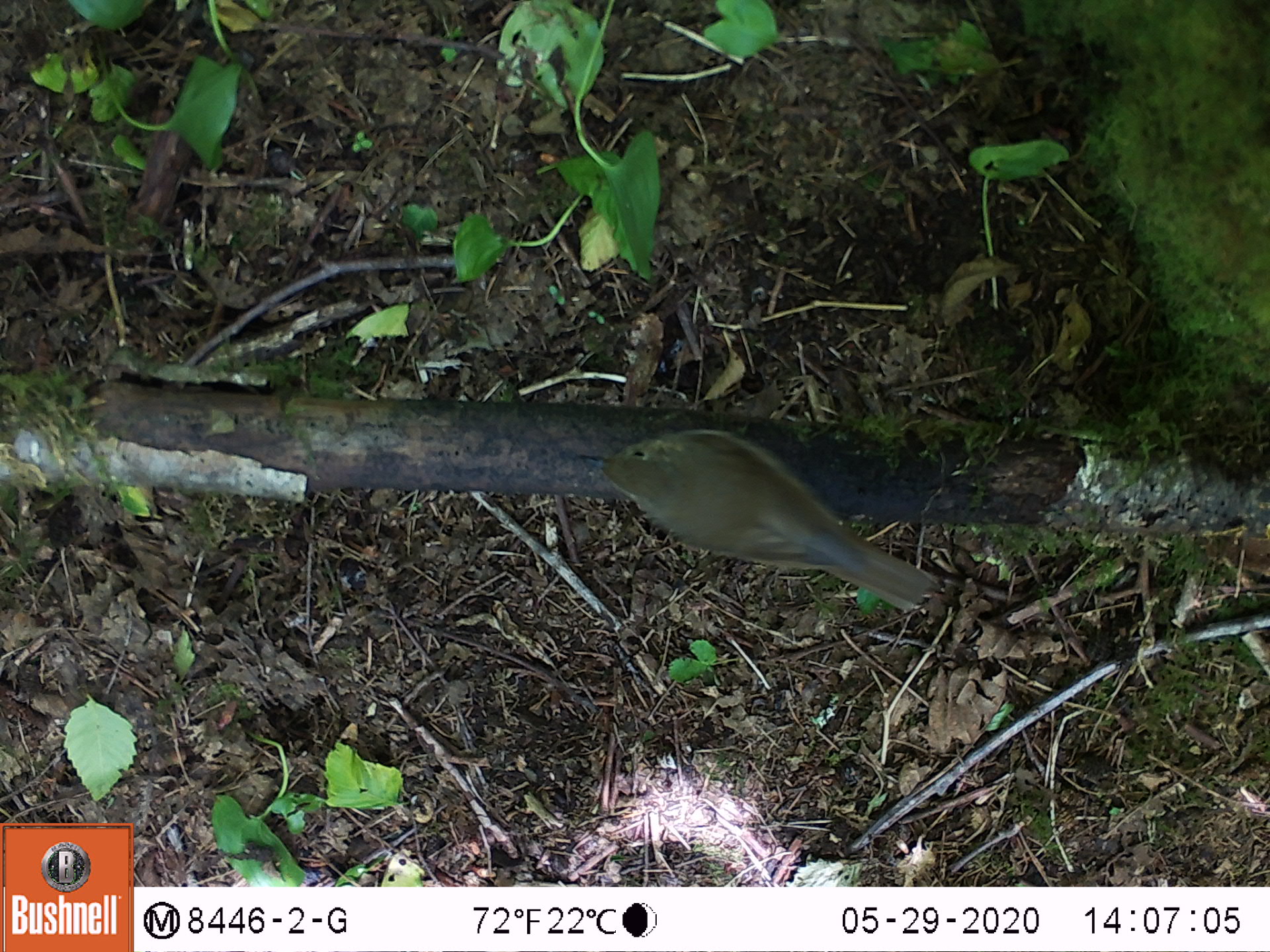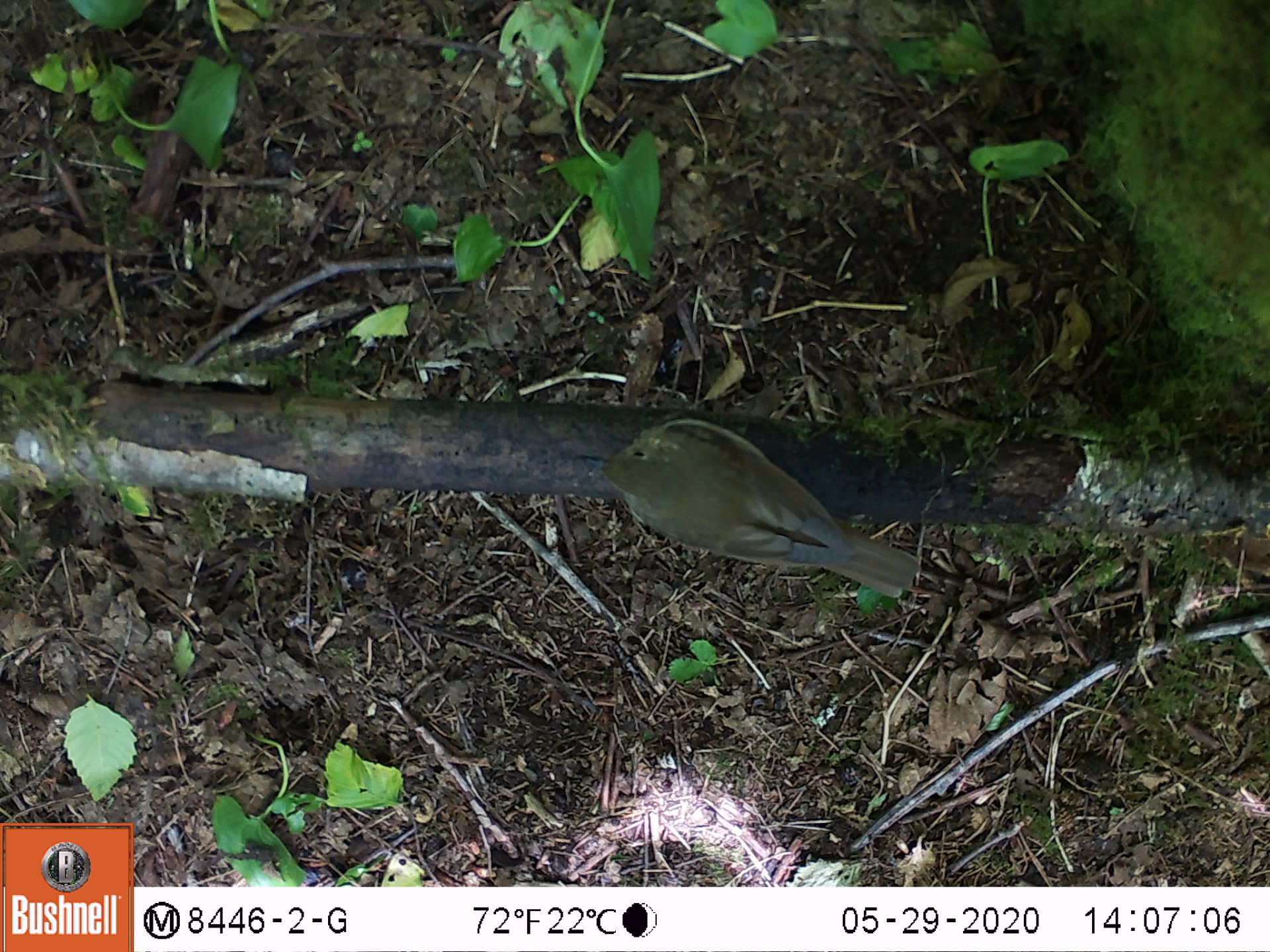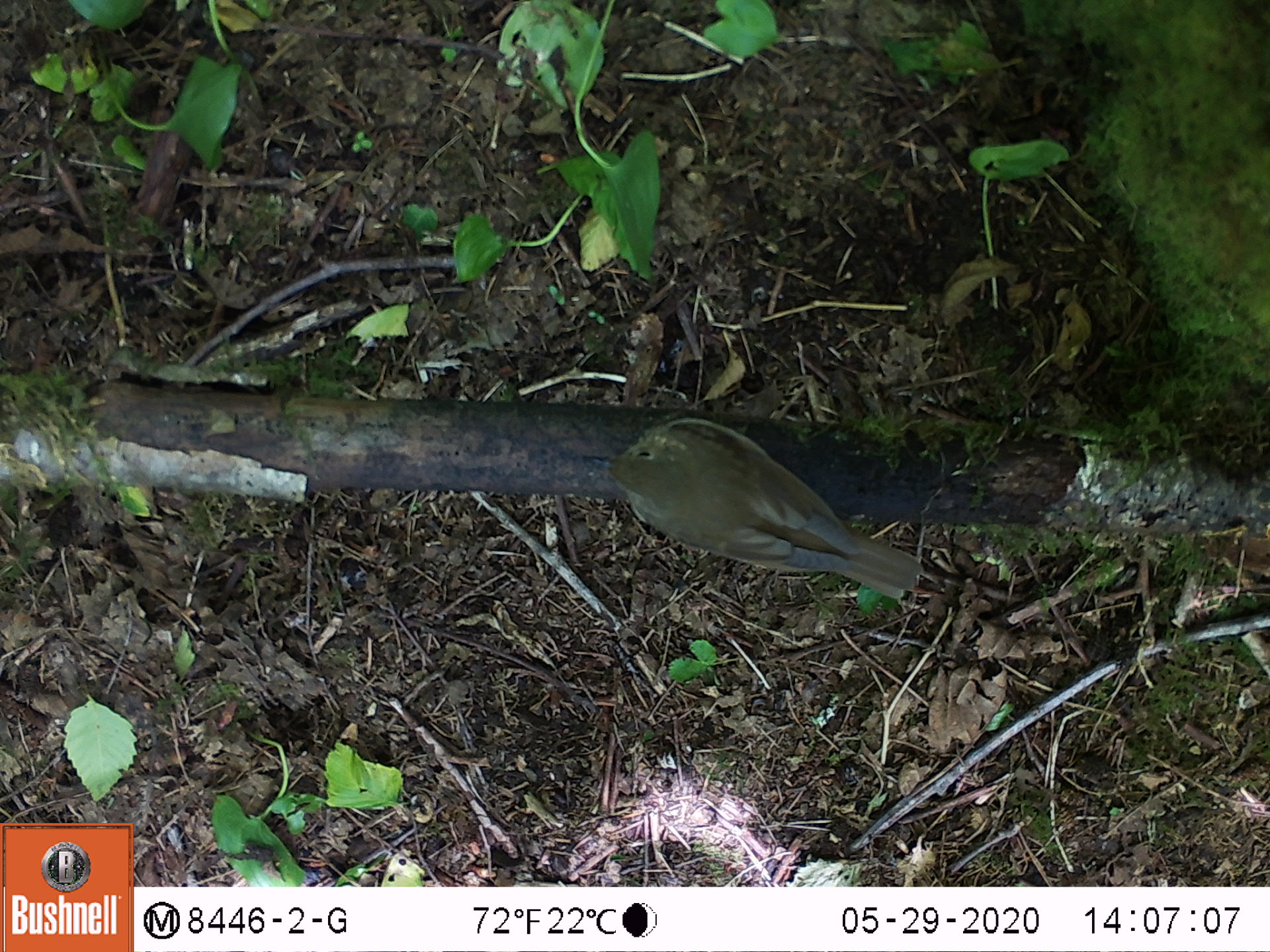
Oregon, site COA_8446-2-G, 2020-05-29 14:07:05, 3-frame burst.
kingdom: Animalia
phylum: Chordata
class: Aves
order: Passeriformes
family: Turdidae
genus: Catharus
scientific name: Catharus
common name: brown thrushes and nightingale-thrushes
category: catharus species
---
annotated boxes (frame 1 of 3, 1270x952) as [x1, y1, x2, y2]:
catharus species: [566, 421, 946, 612]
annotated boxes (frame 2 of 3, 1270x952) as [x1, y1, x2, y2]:
catharus species: [569, 412, 932, 599]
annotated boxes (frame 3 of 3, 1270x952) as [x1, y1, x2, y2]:
catharus species: [572, 409, 934, 601]